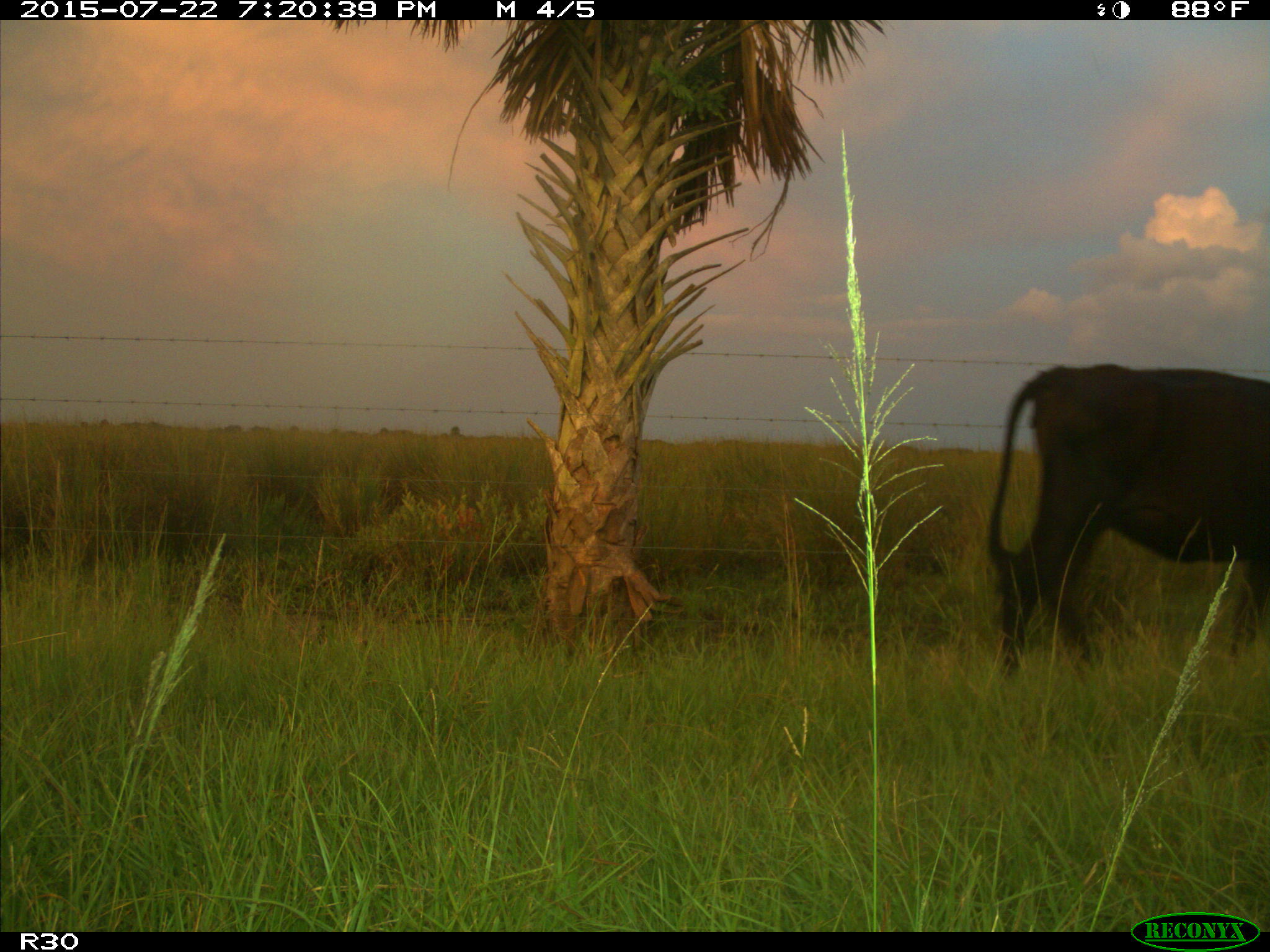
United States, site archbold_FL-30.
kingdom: Animalia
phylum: Chordata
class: Mammalia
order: Artiodactyla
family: Bovidae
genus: Bos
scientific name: Bos taurus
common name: domestic cow